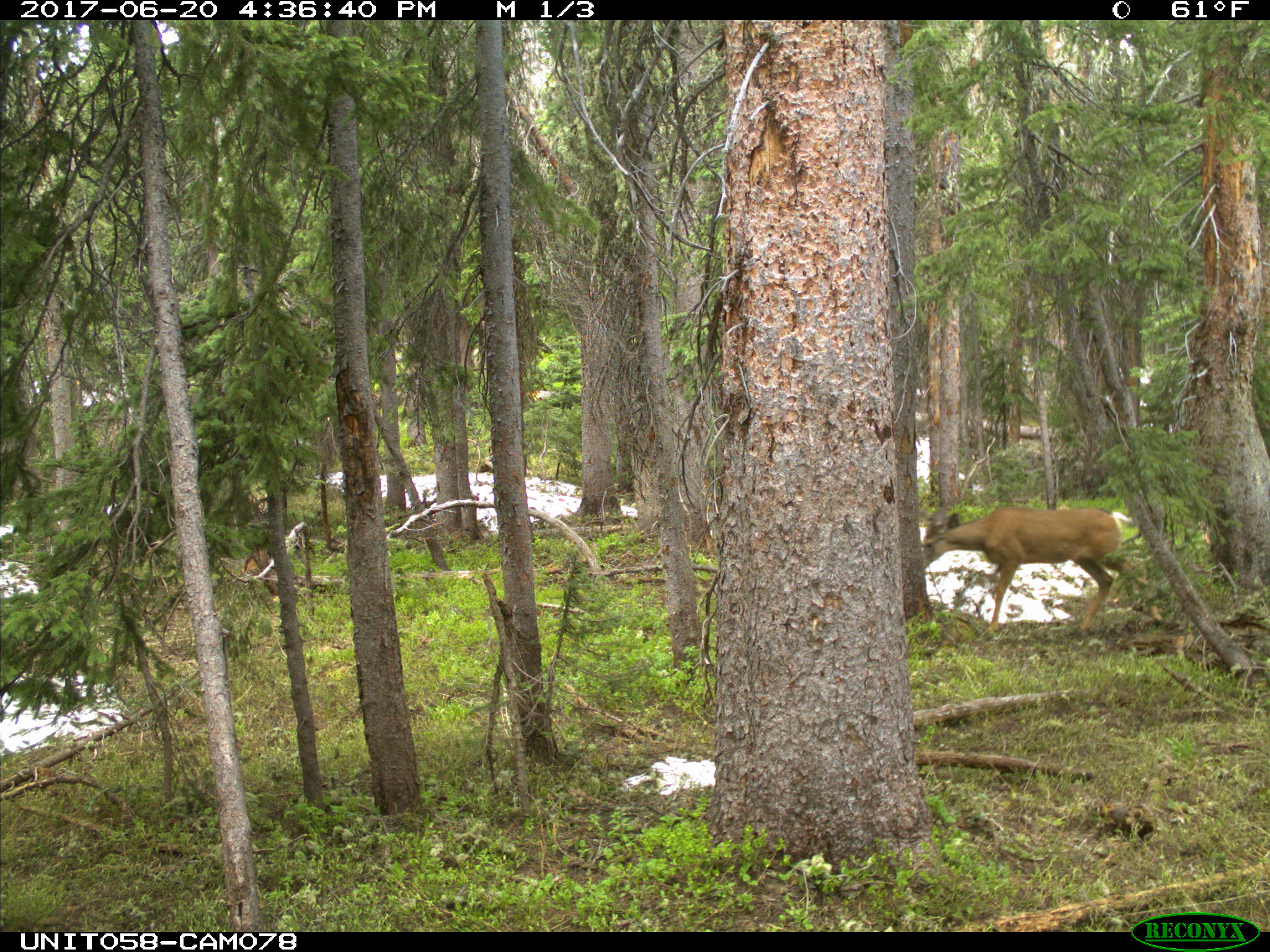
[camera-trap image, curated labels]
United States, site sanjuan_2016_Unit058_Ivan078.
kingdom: Animalia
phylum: Chordata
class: Mammalia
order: Artiodactyla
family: Cervidae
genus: Odocoileus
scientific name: Odocoileus hemionus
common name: mule deer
Odocoileus hemionus (mule deer).